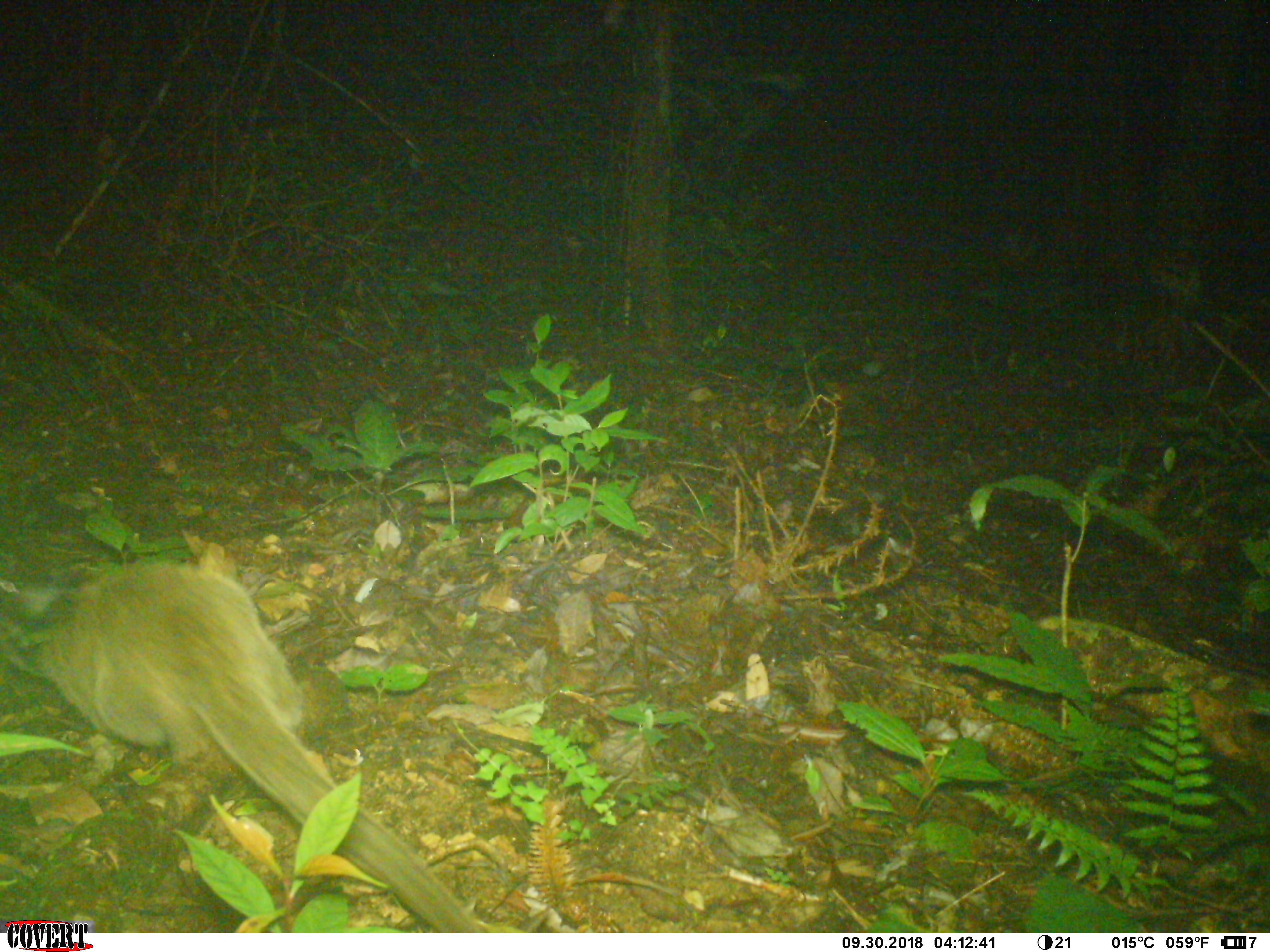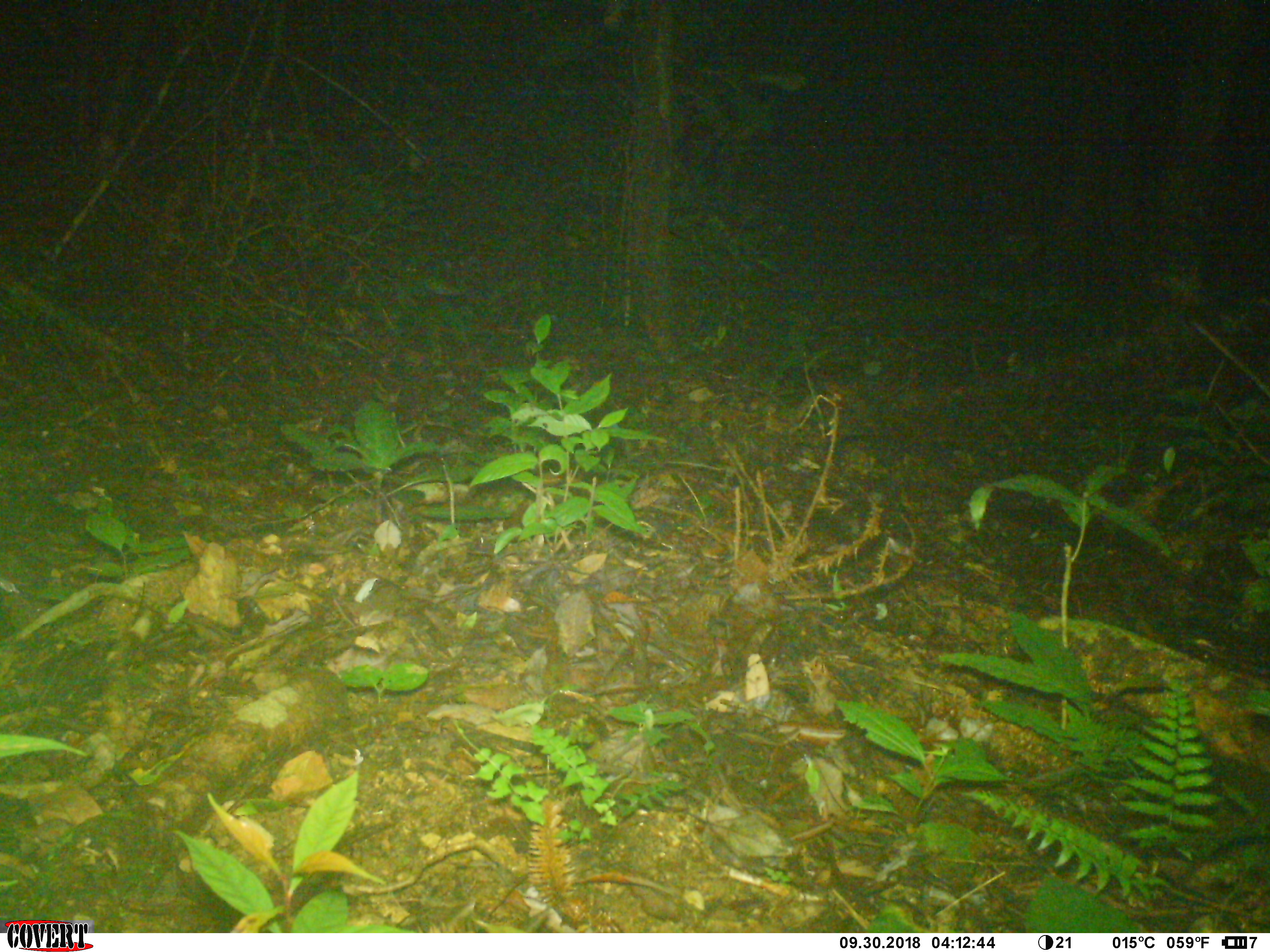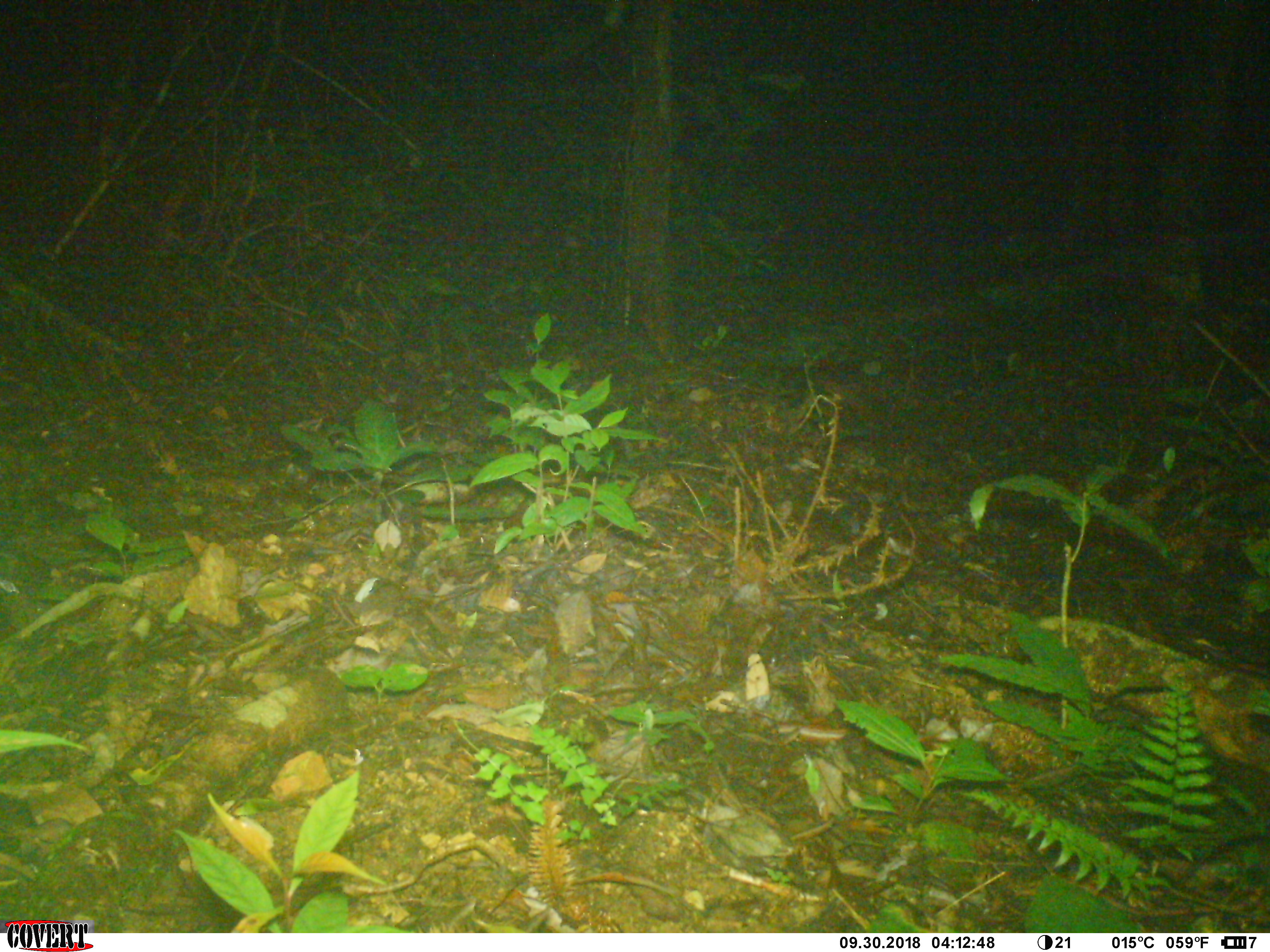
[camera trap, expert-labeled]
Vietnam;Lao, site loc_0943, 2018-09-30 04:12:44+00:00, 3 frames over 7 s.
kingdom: Animalia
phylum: Chordata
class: Mammalia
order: Carnivora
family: Viverridae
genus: Paguma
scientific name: Paguma larvata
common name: masked palm civet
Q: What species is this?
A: Masked palm civet (Paguma larvata).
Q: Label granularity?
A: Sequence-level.